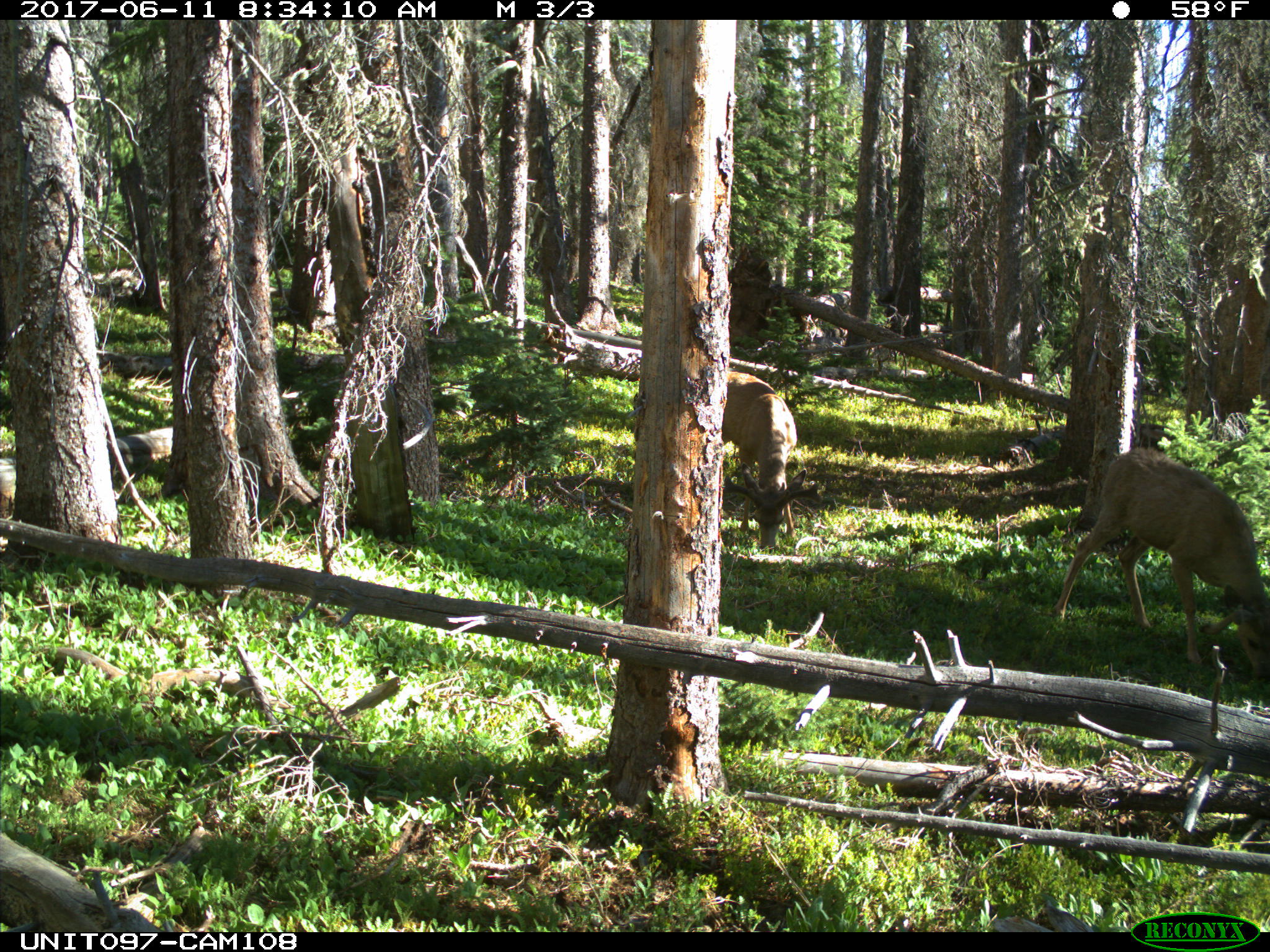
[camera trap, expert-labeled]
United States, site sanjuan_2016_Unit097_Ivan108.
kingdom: Animalia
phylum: Chordata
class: Mammalia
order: Artiodactyla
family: Cervidae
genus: Odocoileus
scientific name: Odocoileus hemionus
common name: mule deer